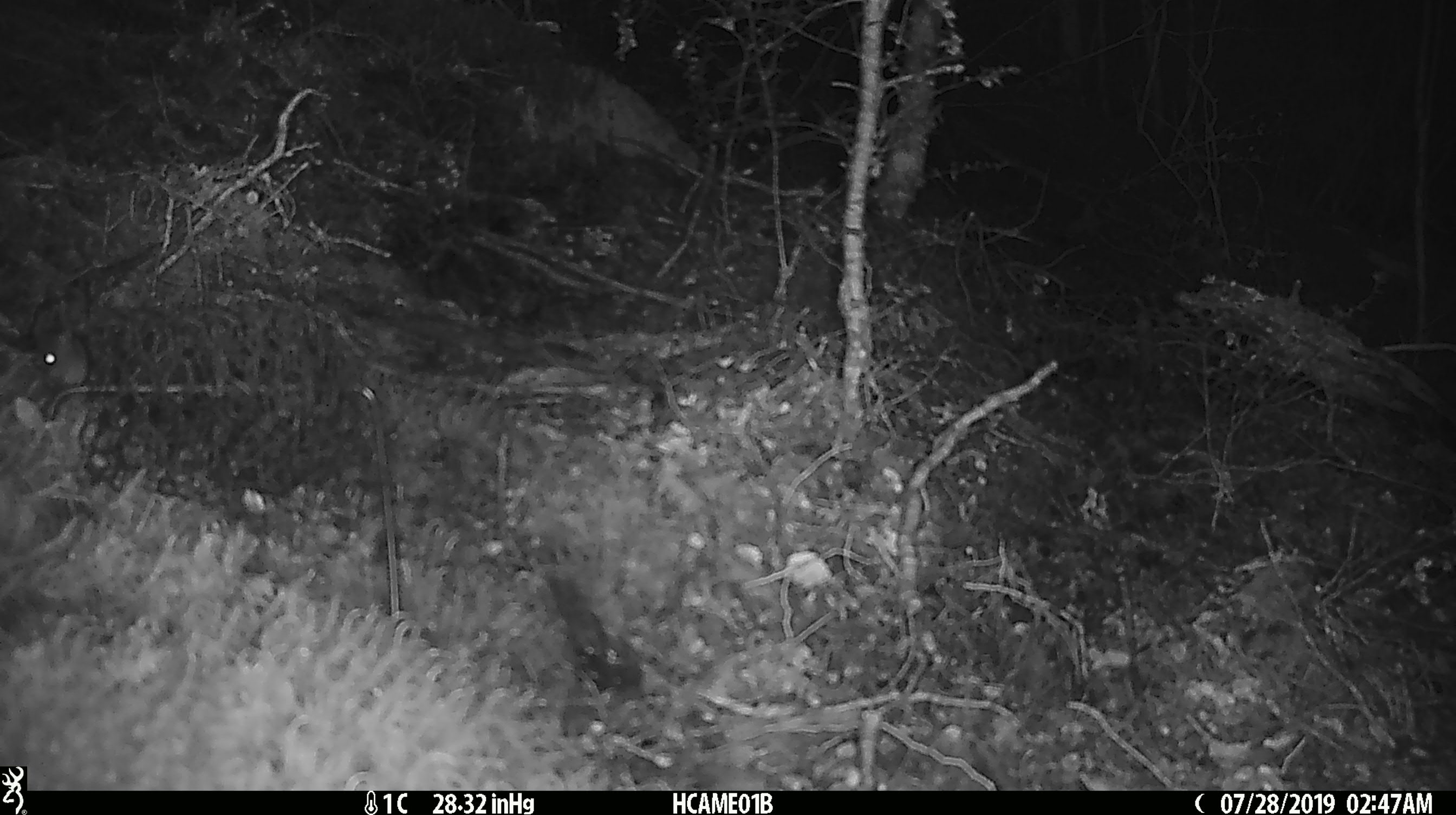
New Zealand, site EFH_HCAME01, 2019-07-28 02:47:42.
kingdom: Animalia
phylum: Chordata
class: Mammalia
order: Rodentia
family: Muridae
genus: Mus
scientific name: Mus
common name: mouse